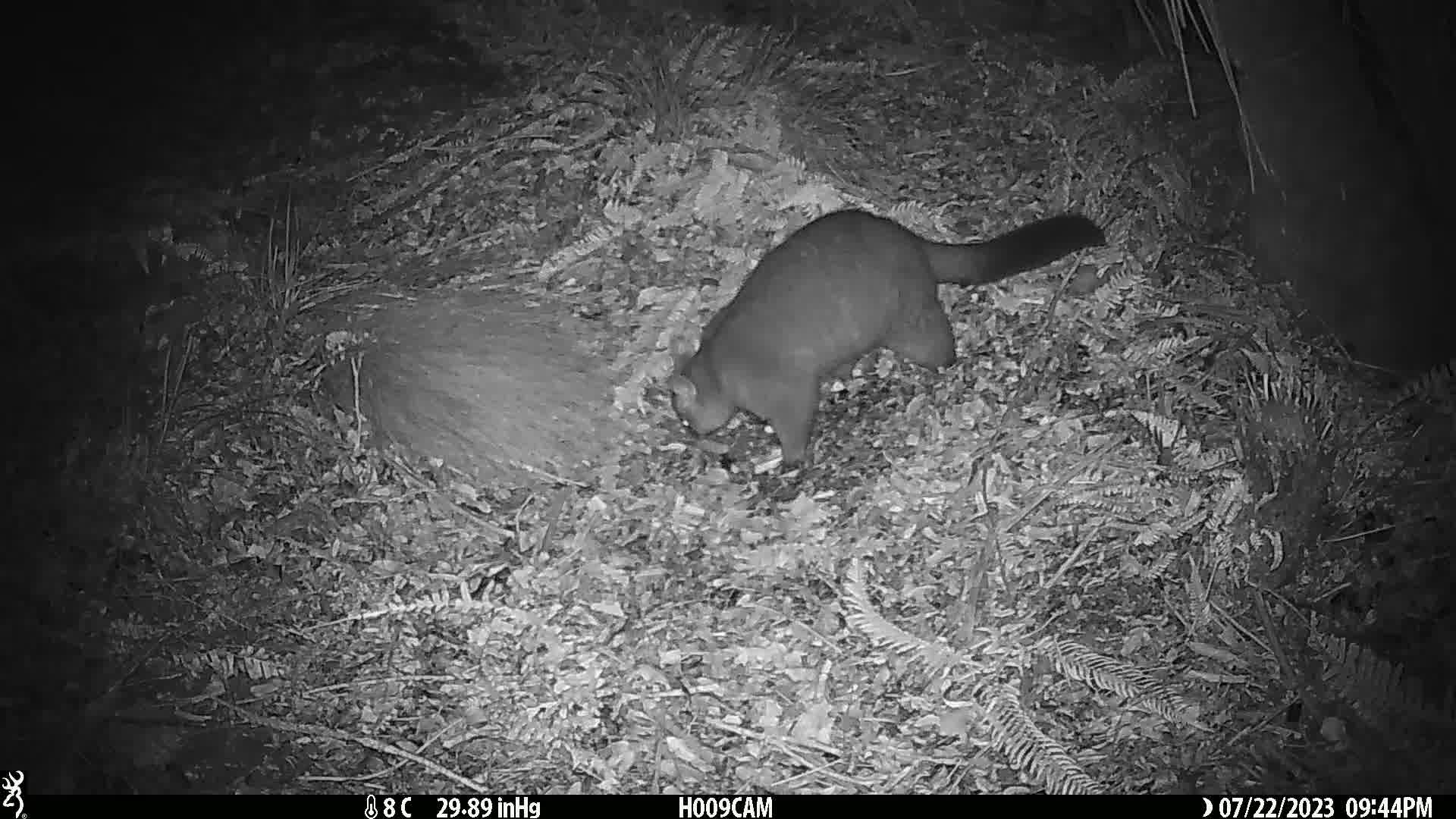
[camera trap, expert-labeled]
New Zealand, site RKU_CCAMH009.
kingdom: Animalia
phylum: Chordata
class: Mammalia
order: Diprotodontia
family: Phalangeridae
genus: Trichosurus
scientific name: Trichosurus vulpecula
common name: common brushtail possum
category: possum